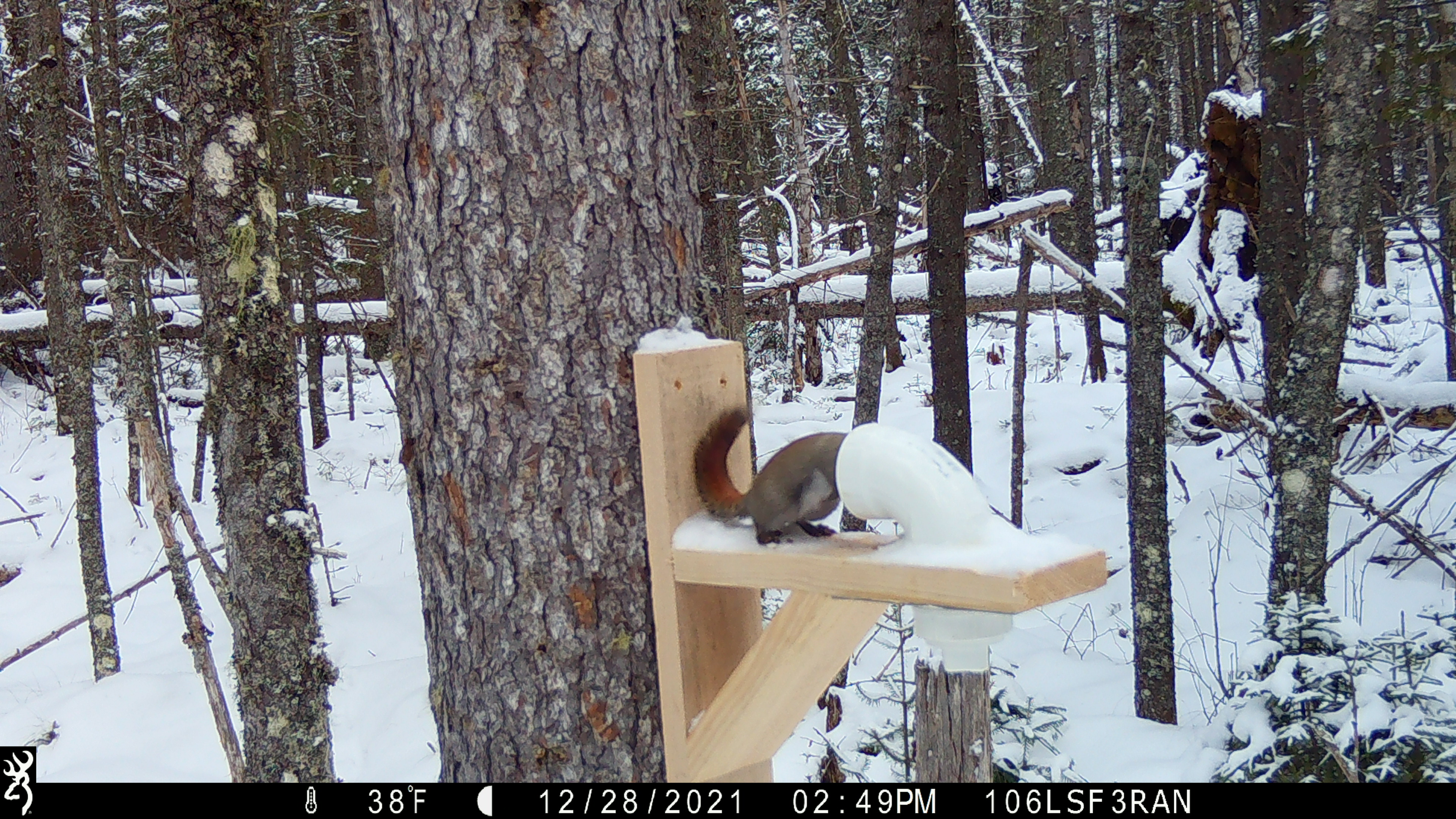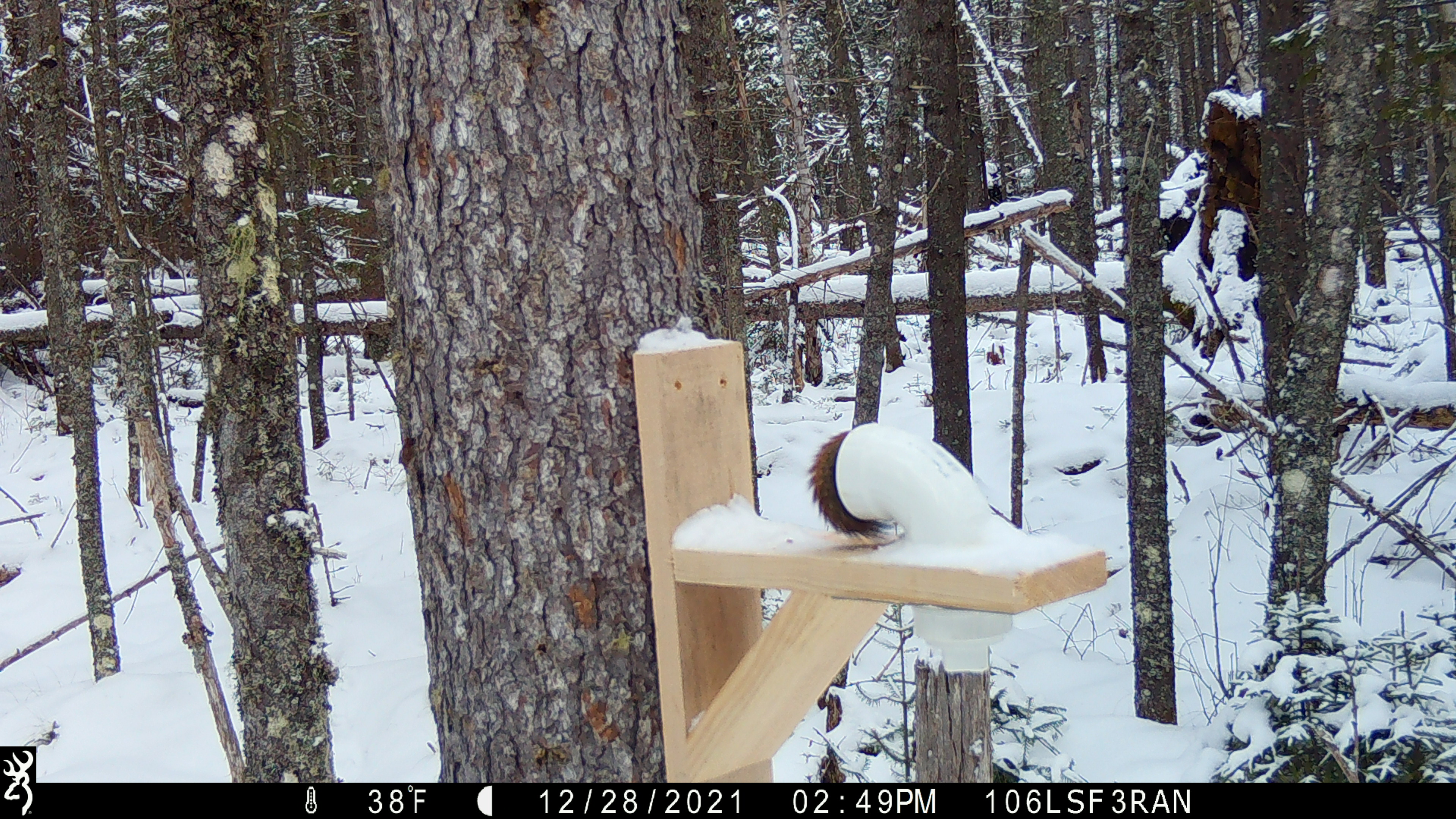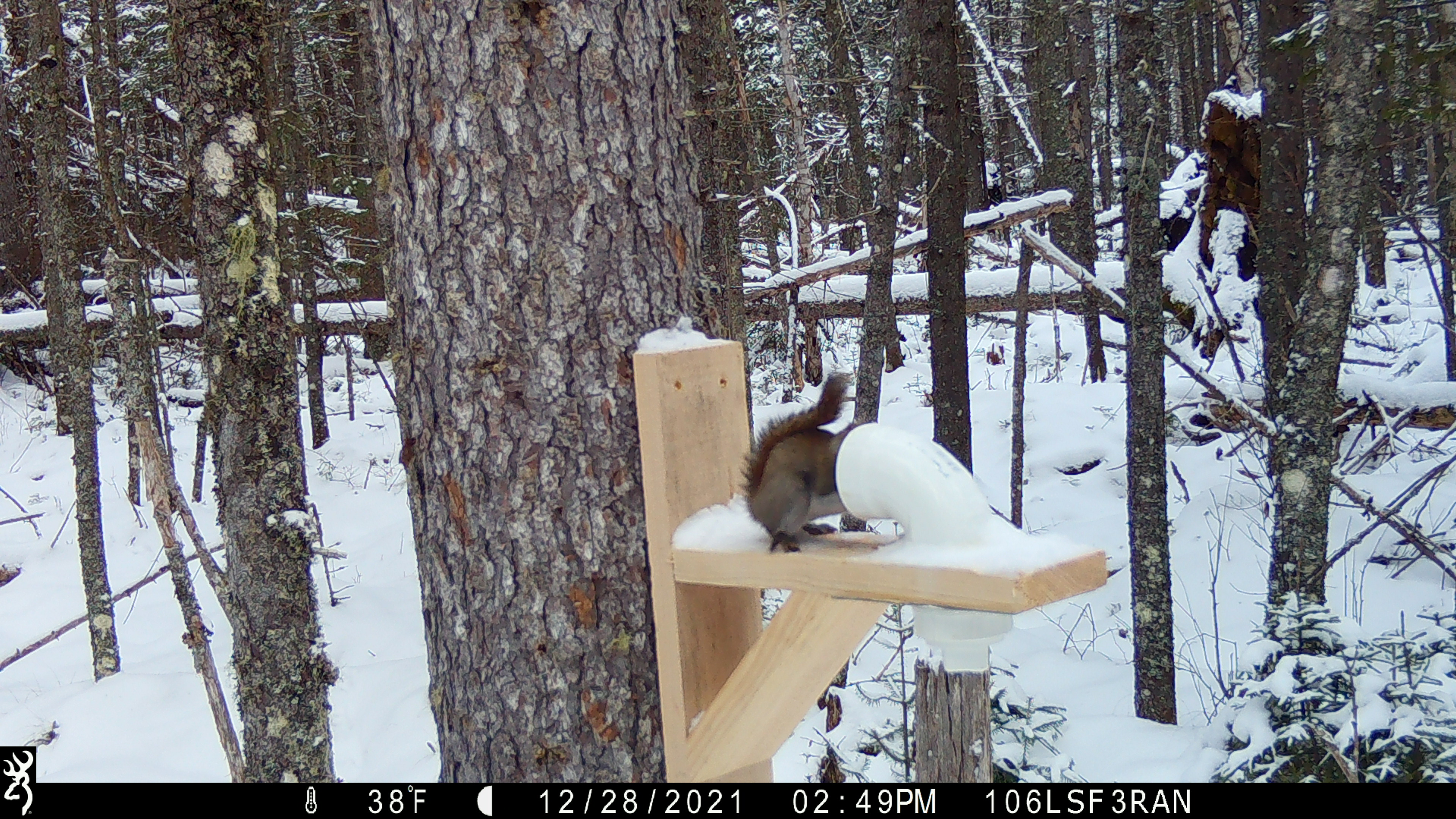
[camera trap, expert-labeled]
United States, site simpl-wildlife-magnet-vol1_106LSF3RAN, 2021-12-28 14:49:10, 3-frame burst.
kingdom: Animalia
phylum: Chordata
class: Mammalia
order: Rodentia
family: Sciuridae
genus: Tamiasciurus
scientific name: Tamiasciurus hudsonicus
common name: red squirrel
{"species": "red squirrel (Tamiasciurus hudsonicus)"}